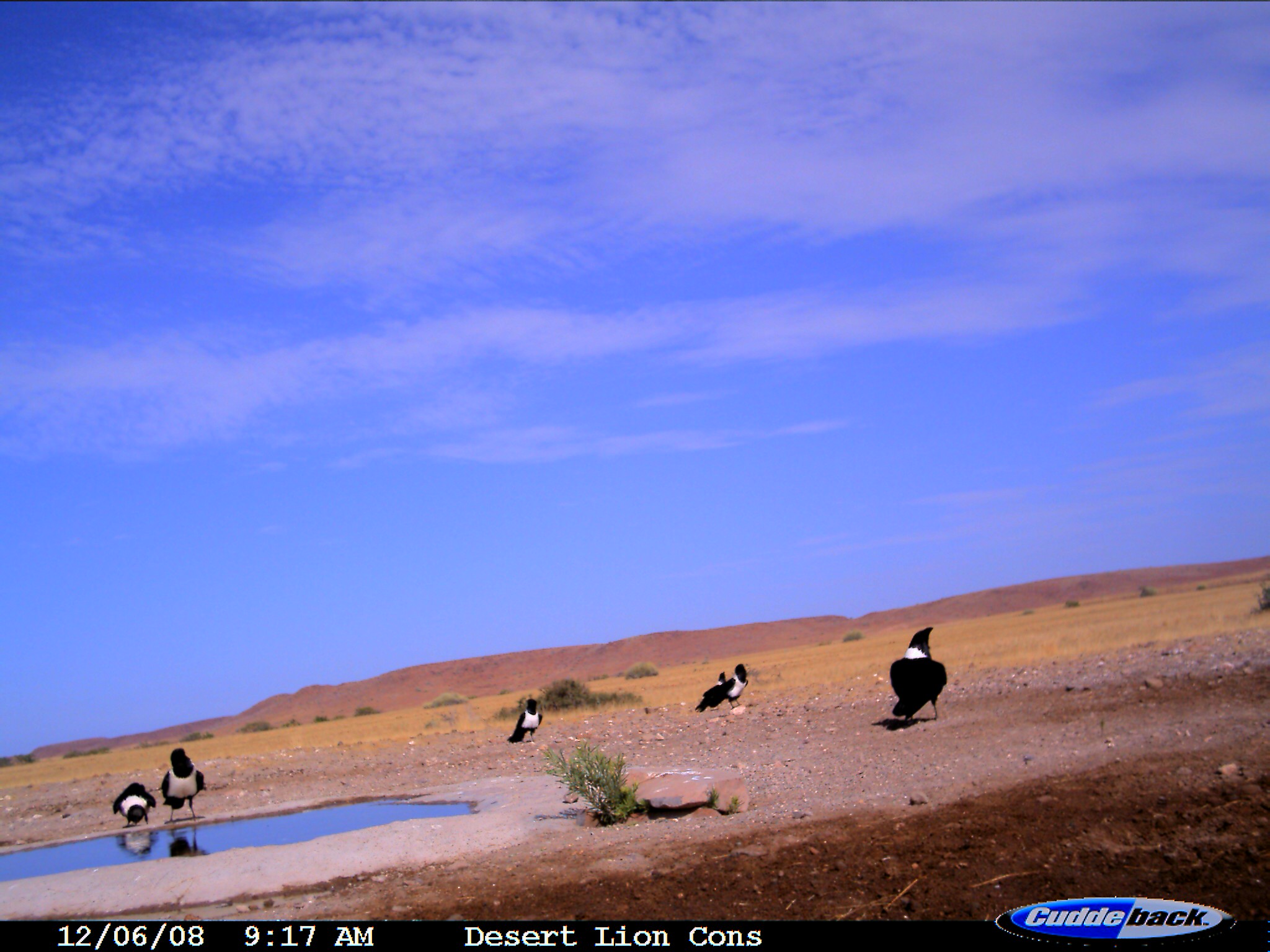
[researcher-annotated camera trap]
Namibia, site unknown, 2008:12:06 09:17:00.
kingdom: Animalia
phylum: Chordata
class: Aves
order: Passeriformes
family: Corvidae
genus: Corvus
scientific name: Corvus albus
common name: pied crow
Corvus albus (pied crow).